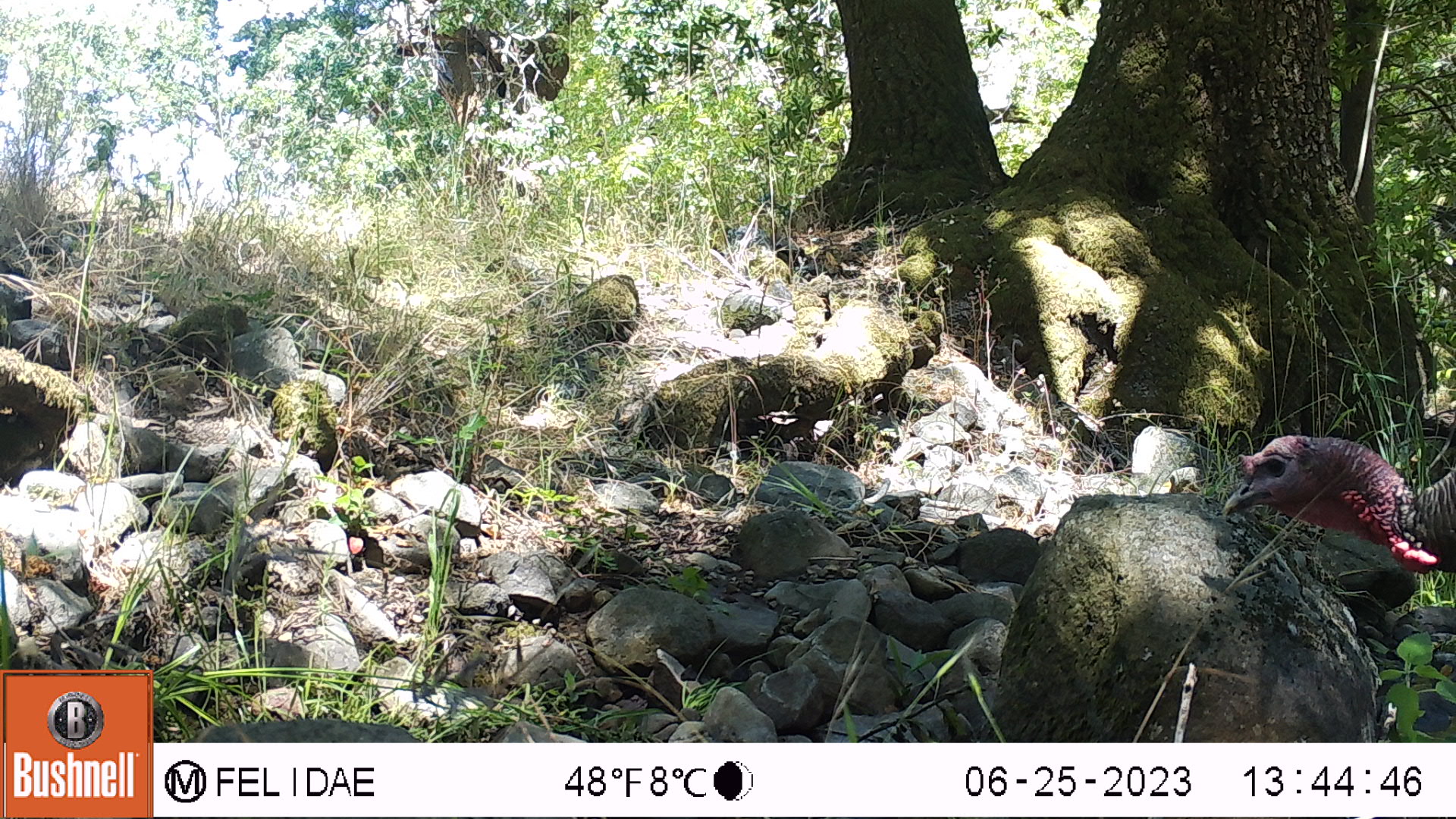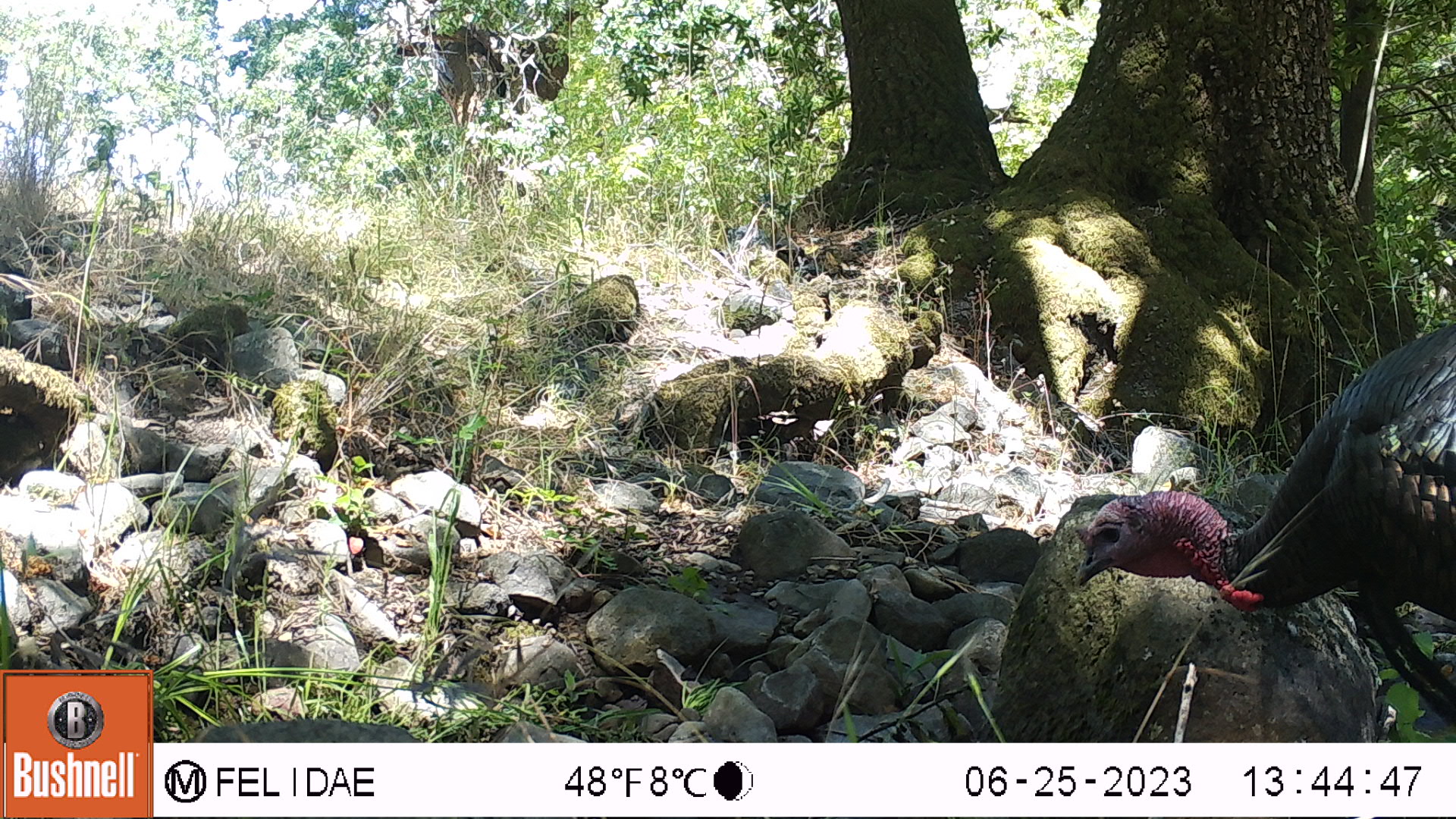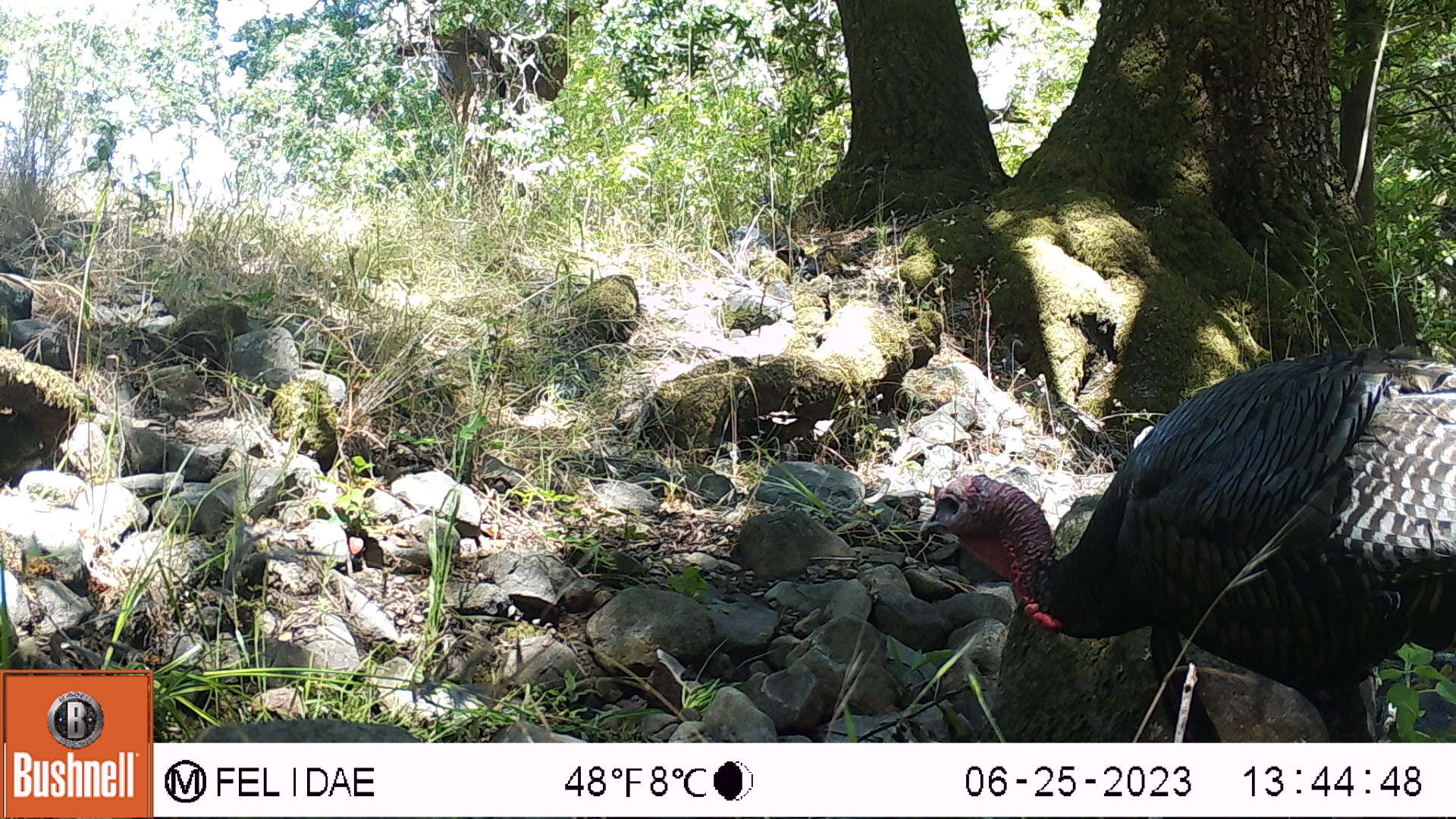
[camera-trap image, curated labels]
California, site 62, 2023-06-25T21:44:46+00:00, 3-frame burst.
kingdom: Animalia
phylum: Chordata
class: Aves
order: Galliformes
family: Phasianidae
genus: Meleagris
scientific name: Meleagris gallopavo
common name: turkey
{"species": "turkey (Meleagris gallopavo)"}